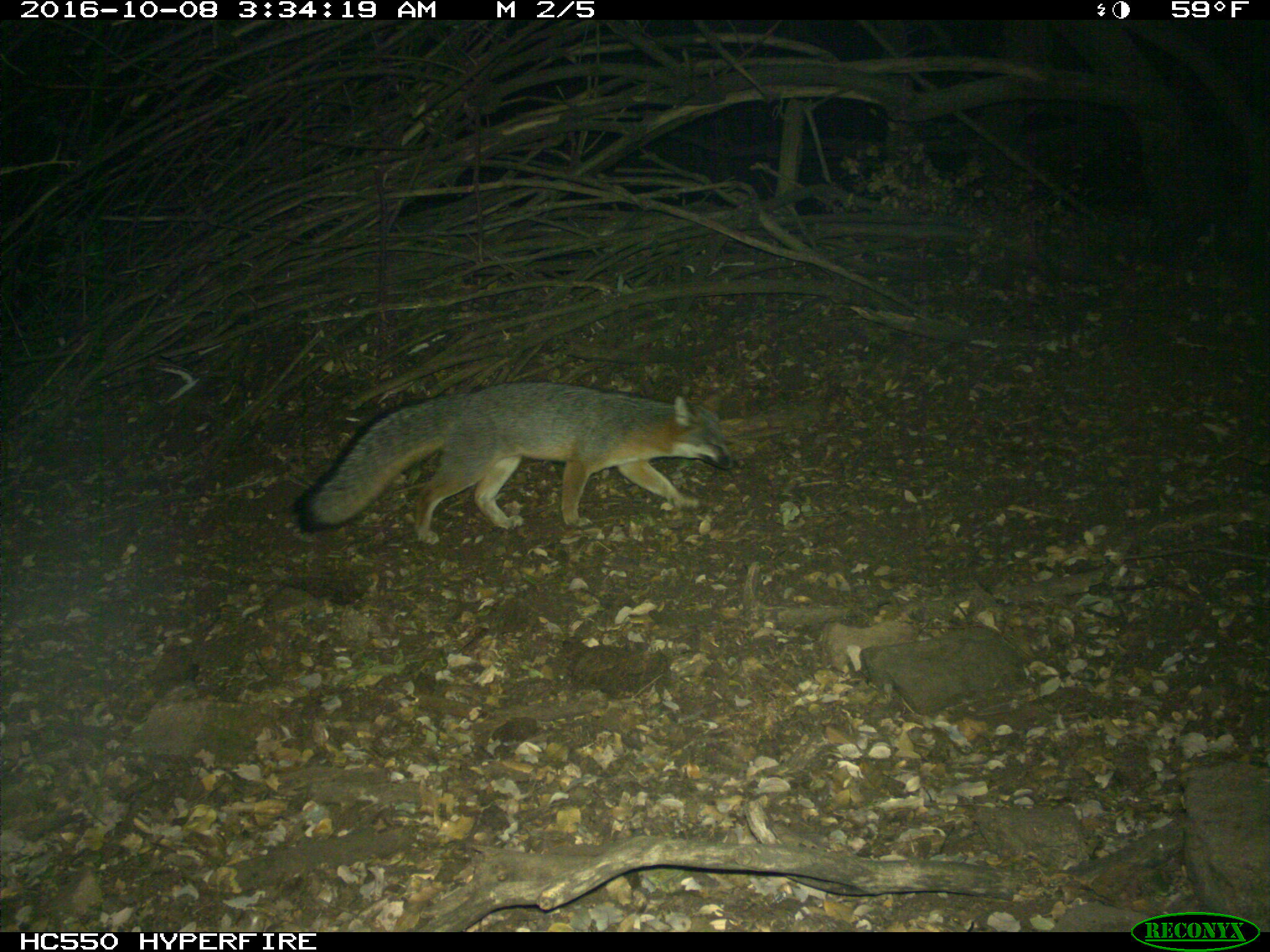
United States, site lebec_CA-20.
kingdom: Animalia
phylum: Chordata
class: Mammalia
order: Carnivora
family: Canidae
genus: Urocyon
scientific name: Urocyon cinereoargenteus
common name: gray fox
Urocyon cinereoargenteus (gray fox).